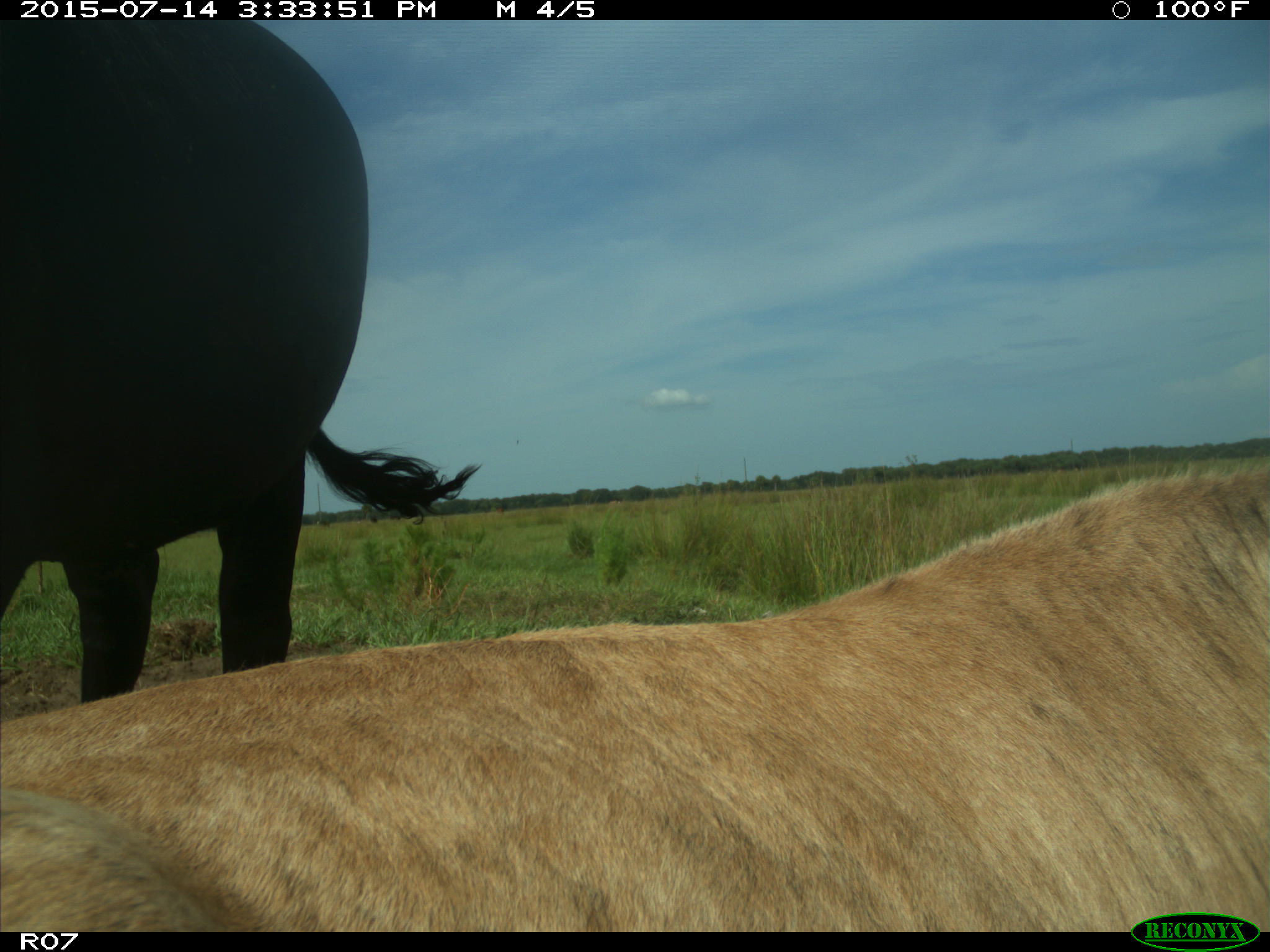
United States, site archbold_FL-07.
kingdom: Animalia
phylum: Chordata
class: Mammalia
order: Artiodactyla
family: Bovidae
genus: Bos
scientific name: Bos taurus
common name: domestic cow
Bos taurus (domestic cow).